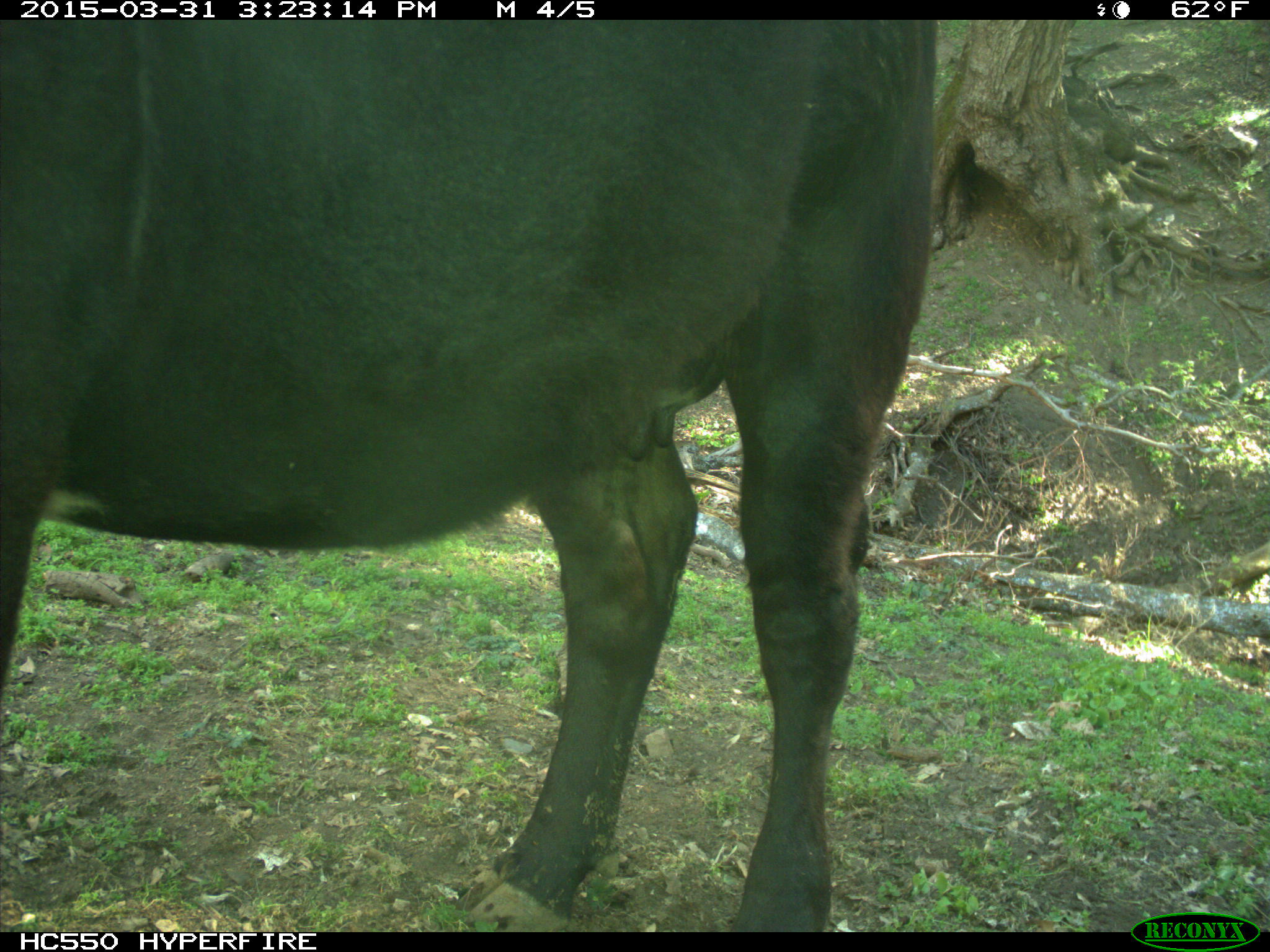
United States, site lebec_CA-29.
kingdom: Animalia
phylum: Chordata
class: Mammalia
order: Artiodactyla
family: Bovidae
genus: Bos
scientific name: Bos taurus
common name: domestic cow